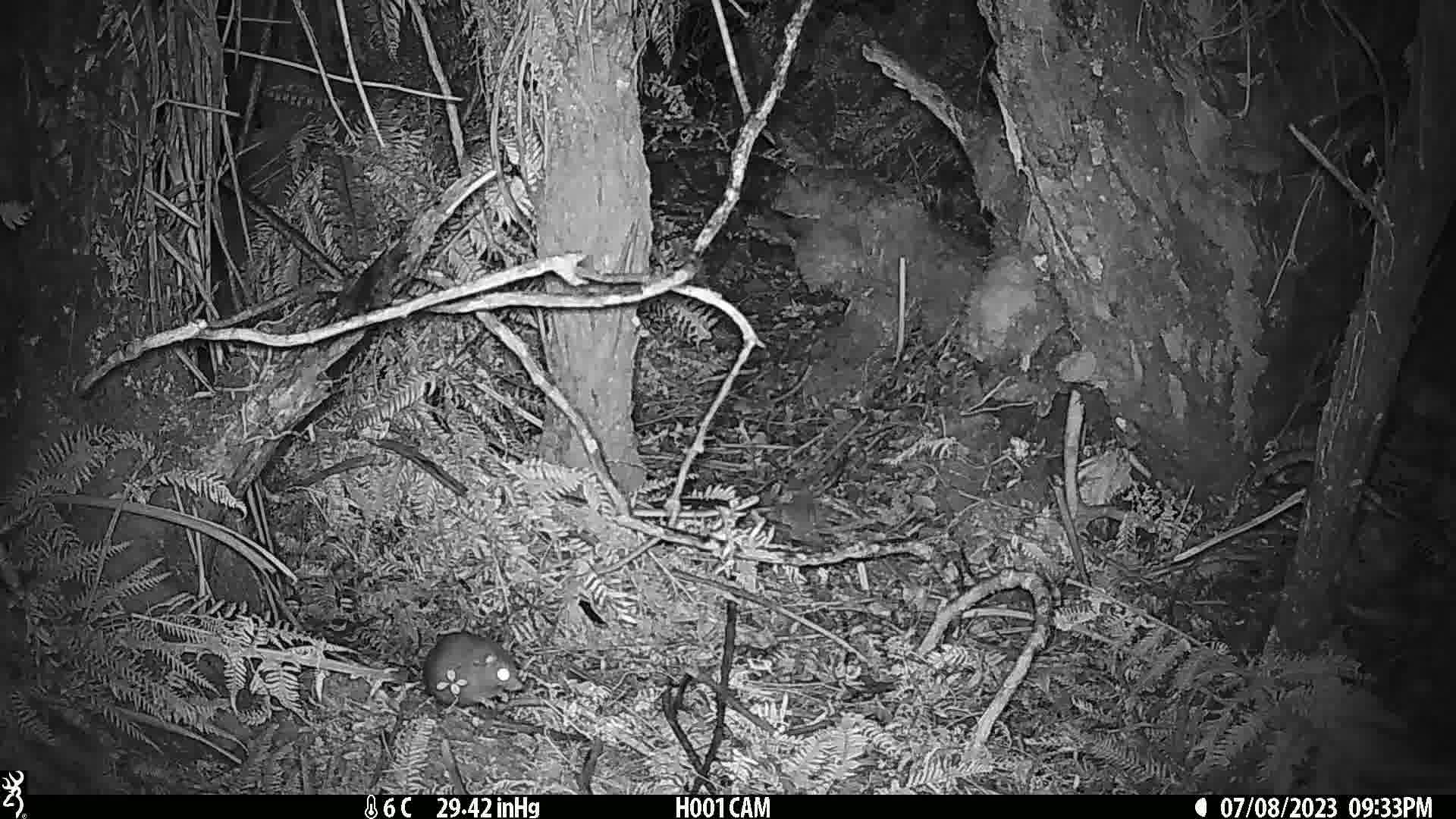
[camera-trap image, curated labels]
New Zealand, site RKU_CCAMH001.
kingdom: Animalia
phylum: Chordata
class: Mammalia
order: Rodentia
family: Muridae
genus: Rattus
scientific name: Rattus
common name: rat